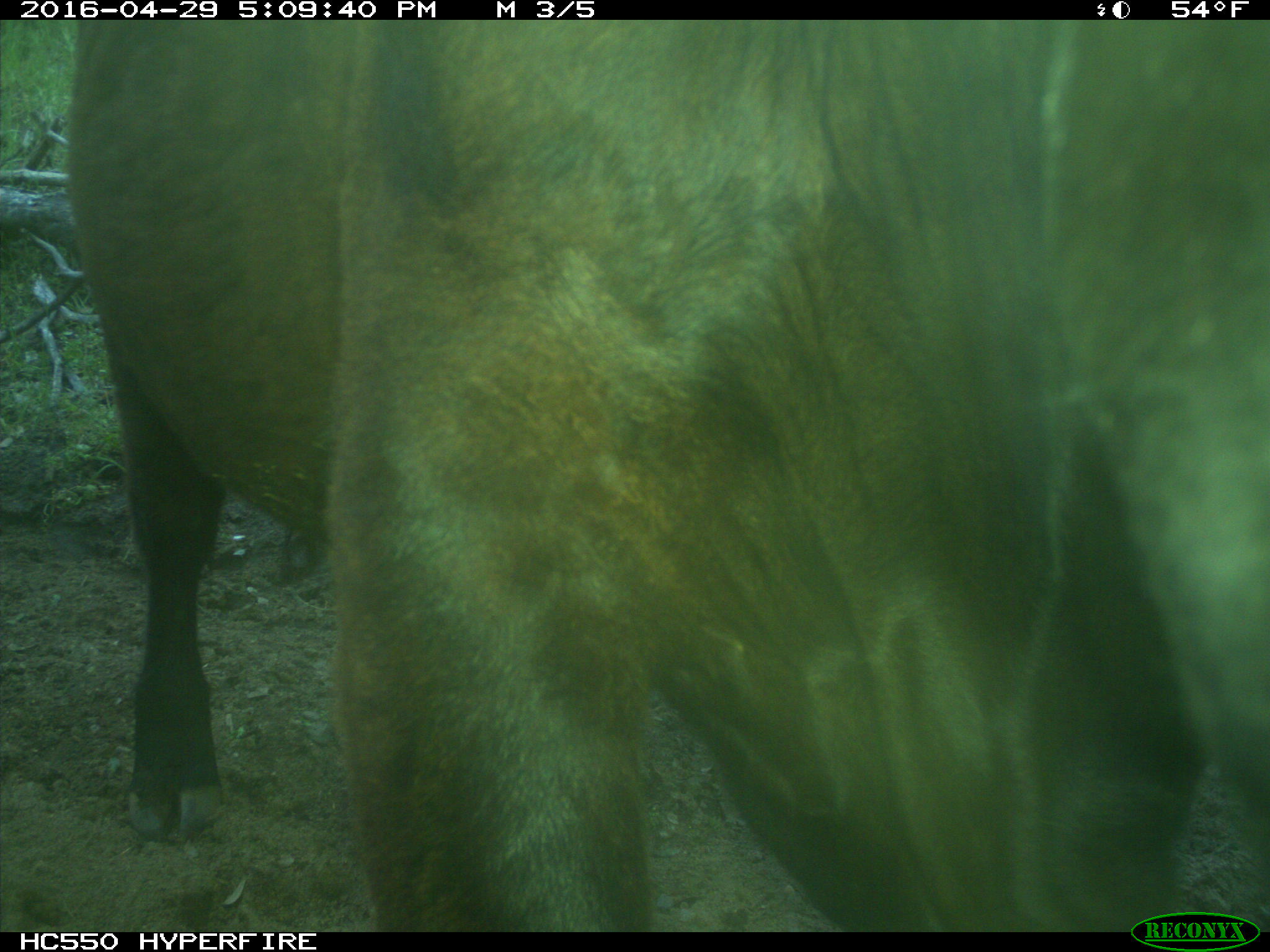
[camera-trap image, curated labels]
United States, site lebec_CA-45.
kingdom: Animalia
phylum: Chordata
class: Mammalia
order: Artiodactyla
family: Bovidae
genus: Bos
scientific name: Bos taurus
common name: domestic cow